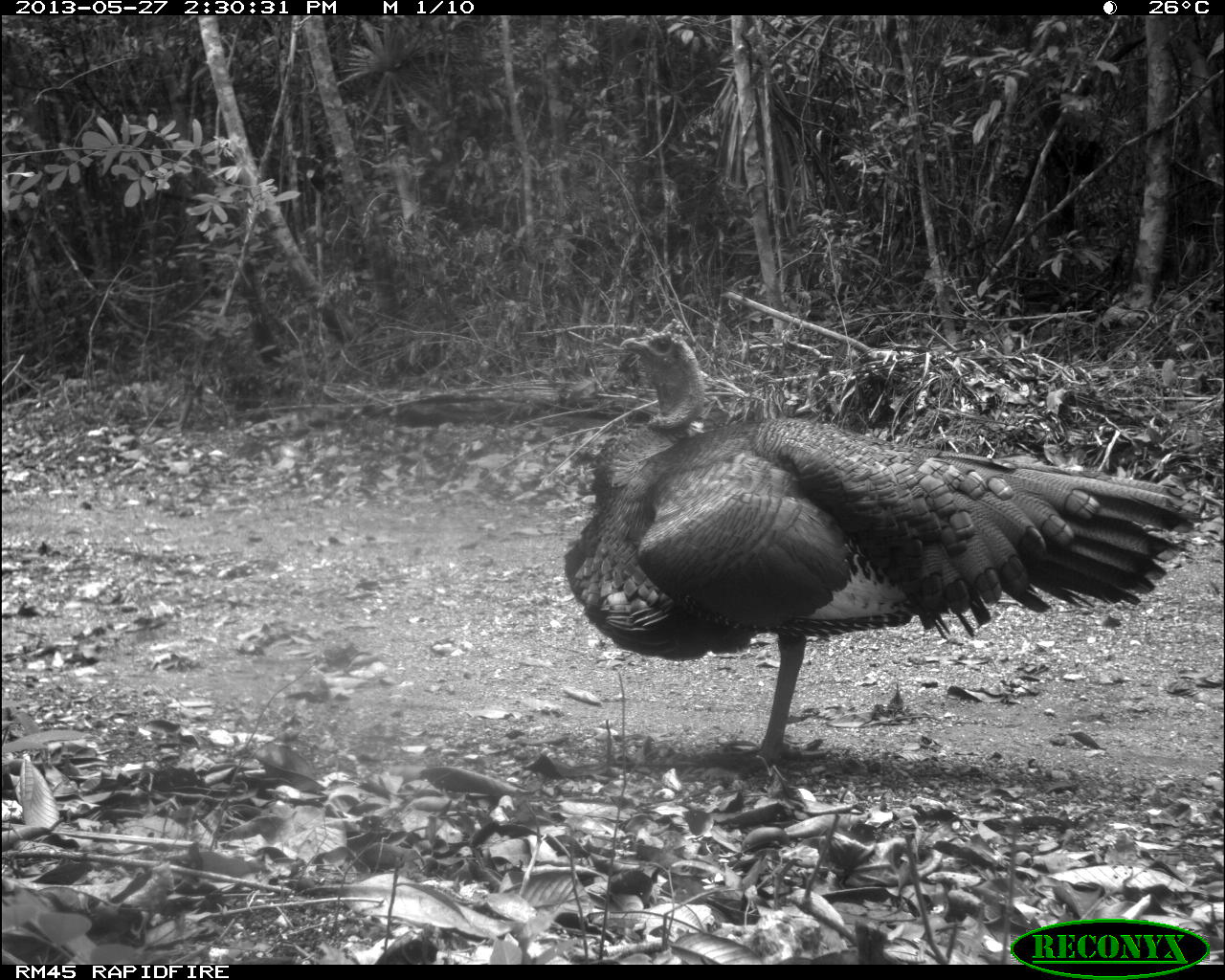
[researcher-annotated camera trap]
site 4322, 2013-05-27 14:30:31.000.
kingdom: Animalia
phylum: Chordata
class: Aves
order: Galliformes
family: Phasianidae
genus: Meleagris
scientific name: Meleagris ocellata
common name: ocellated turkey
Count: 1.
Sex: male.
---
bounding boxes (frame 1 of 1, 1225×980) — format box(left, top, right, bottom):
meleagris ocellata: box(561, 317, 1201, 781)